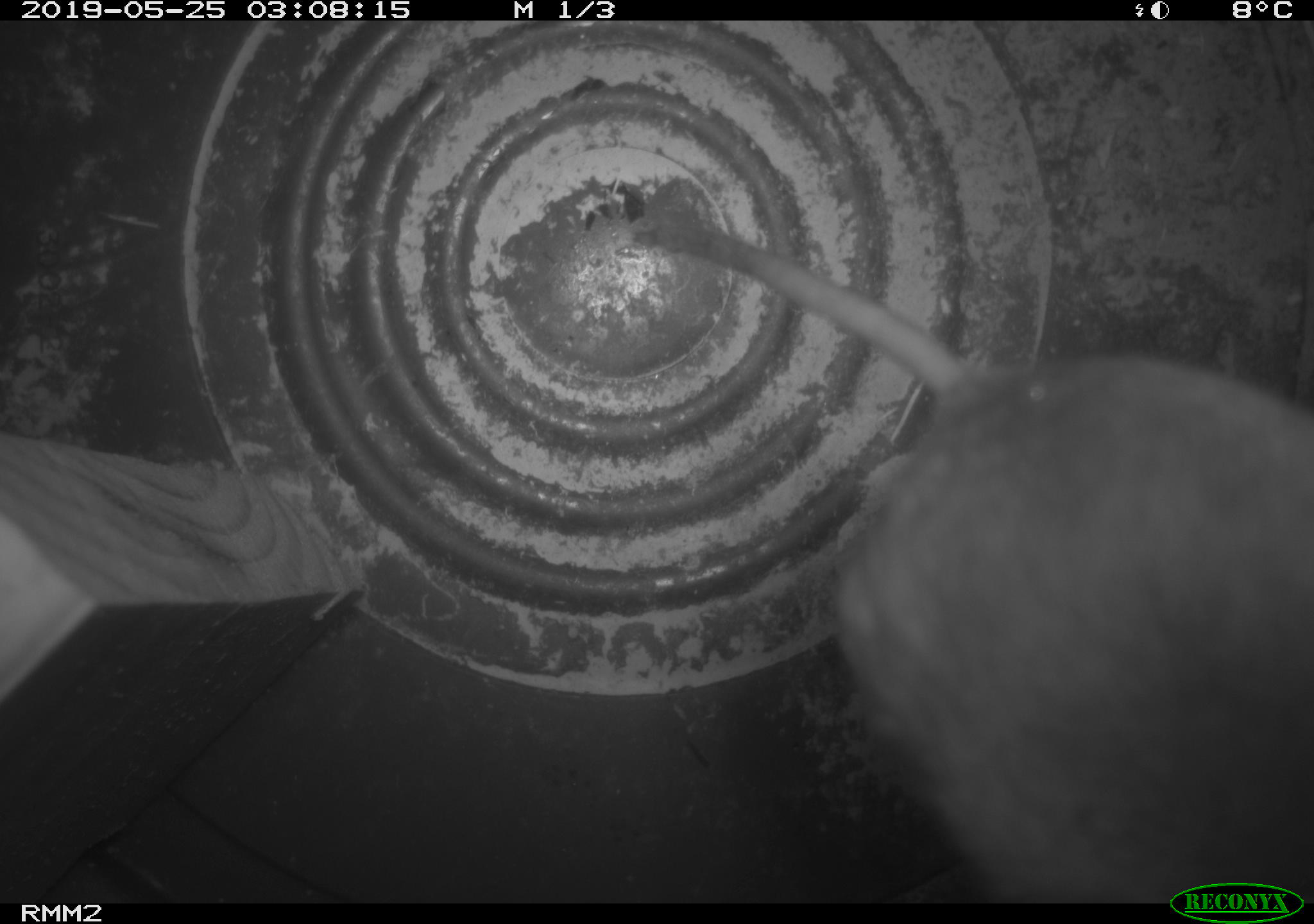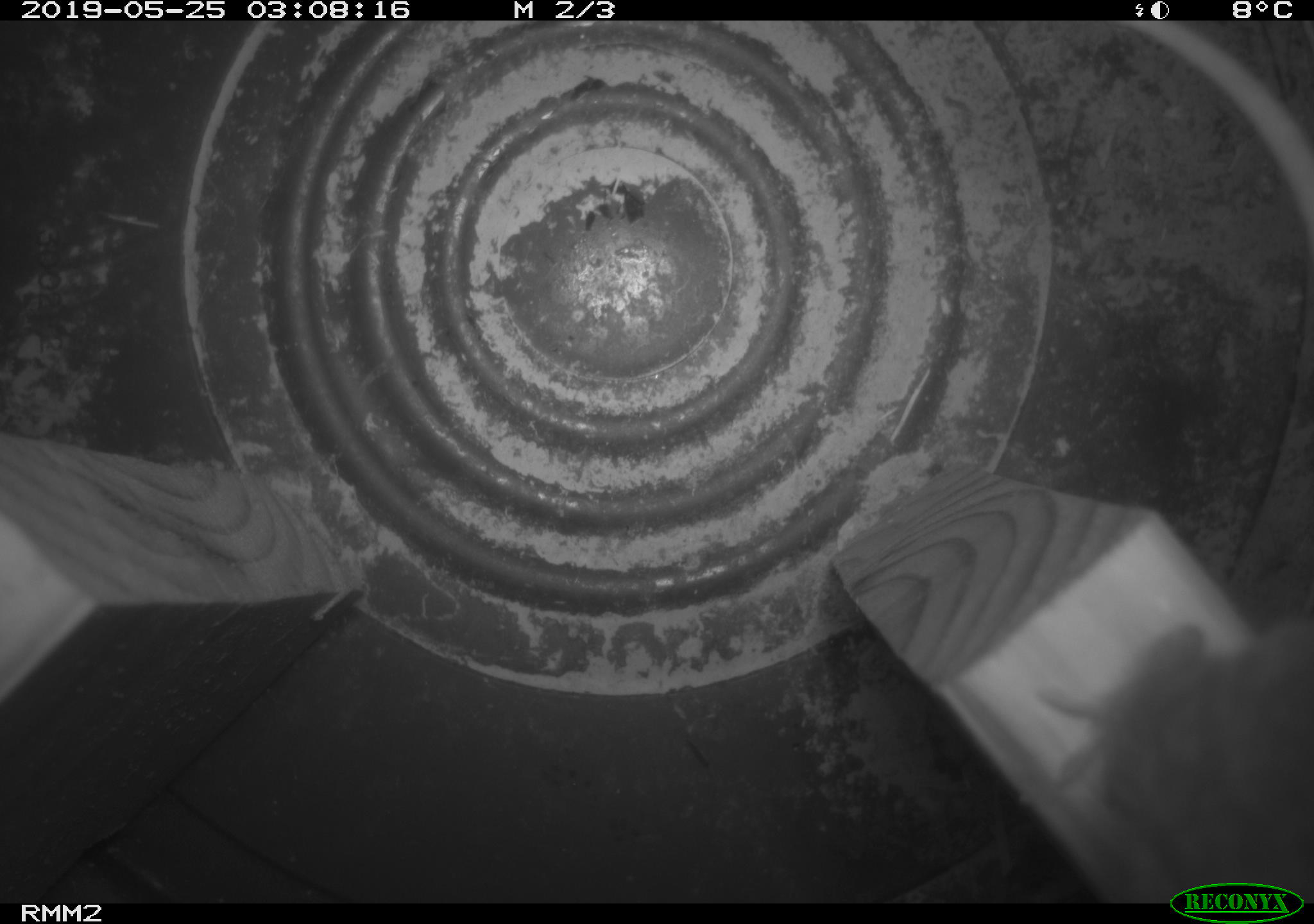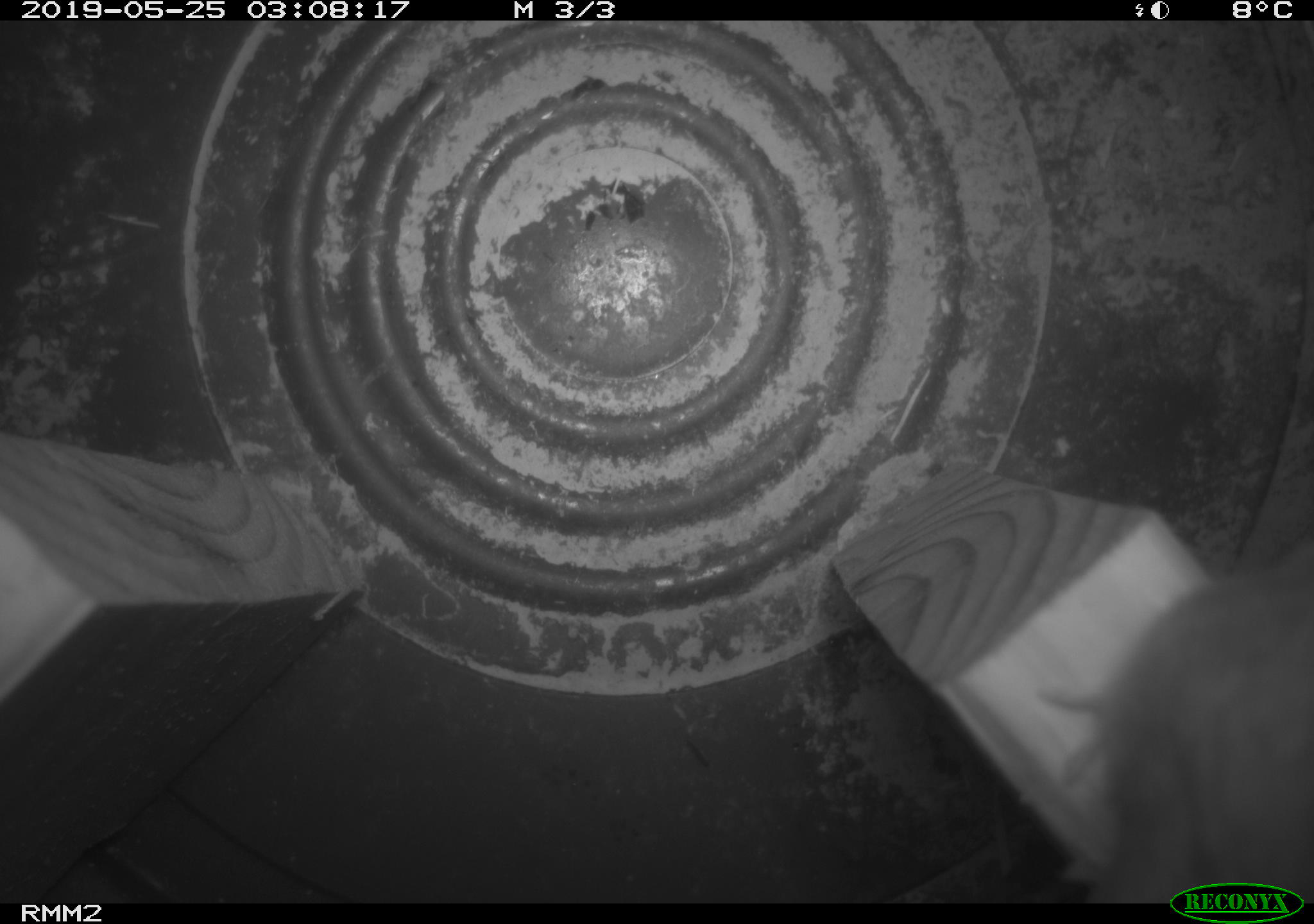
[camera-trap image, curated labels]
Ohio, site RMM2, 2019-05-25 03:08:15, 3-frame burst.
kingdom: Animalia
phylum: Chordata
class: Mammalia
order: Rodentia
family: Cricetidae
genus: Peromyscus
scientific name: Peromyscus leucopus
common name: white-footed mouse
White-footed mouse (Peromyscus leucopus).